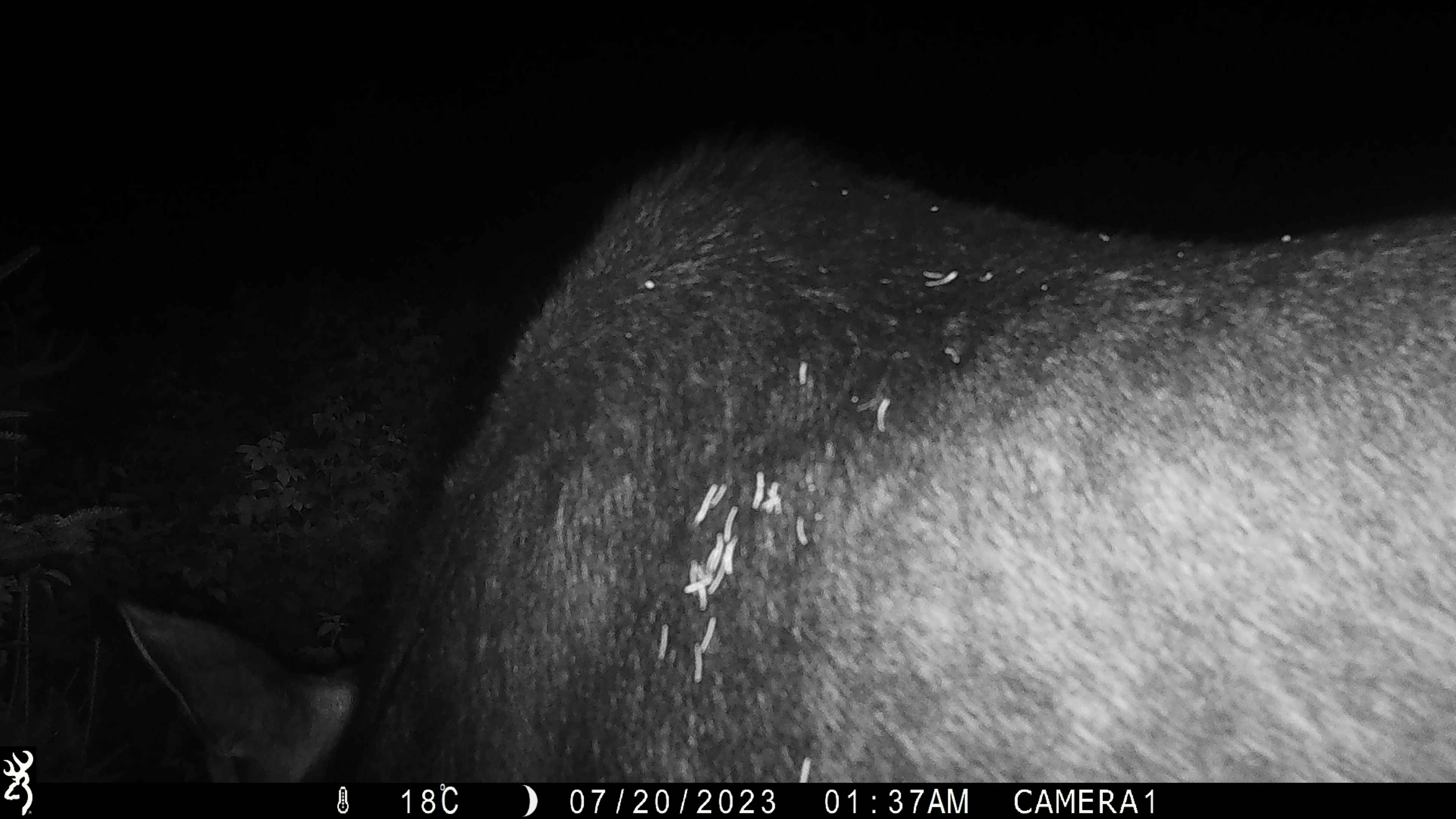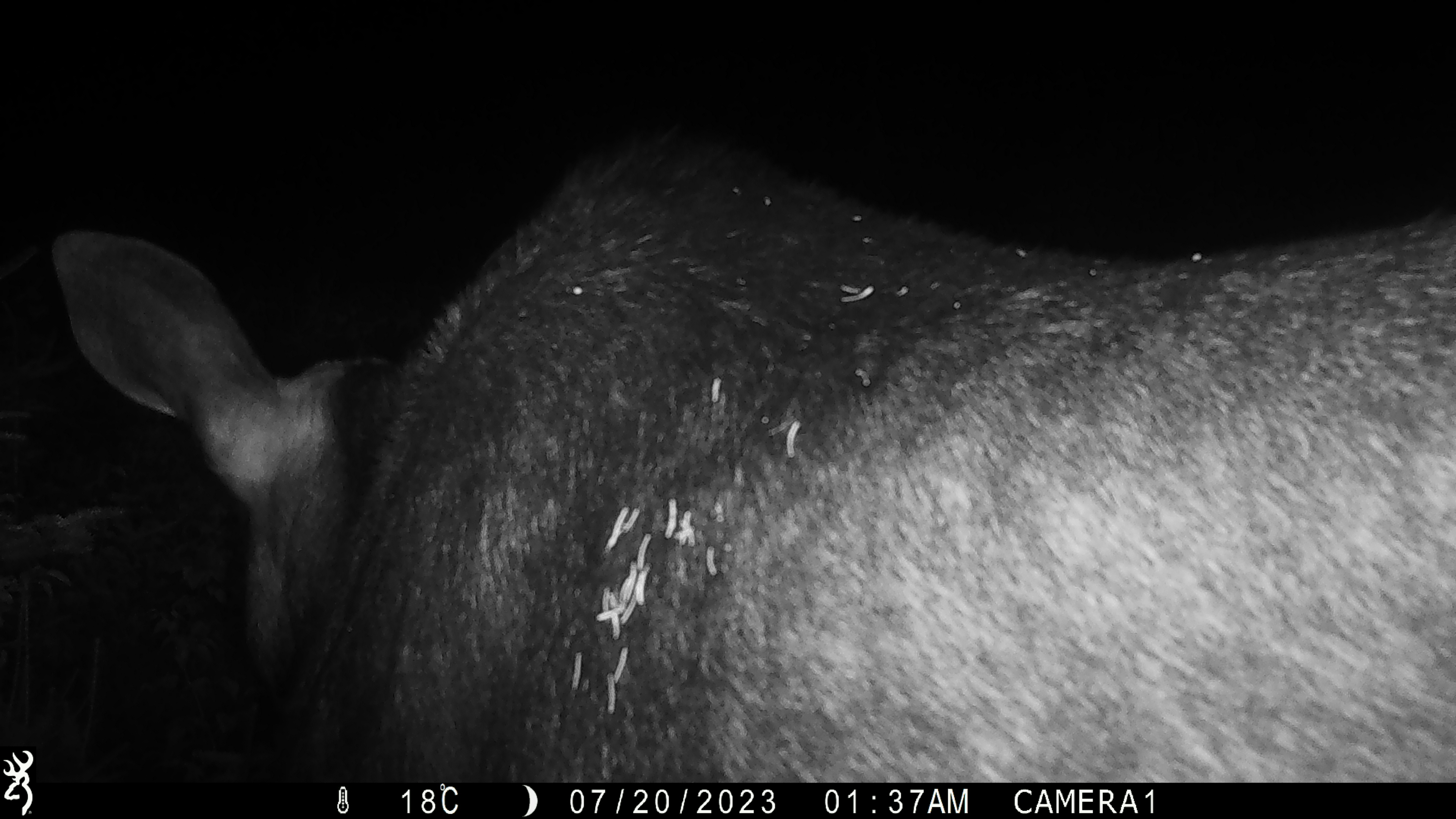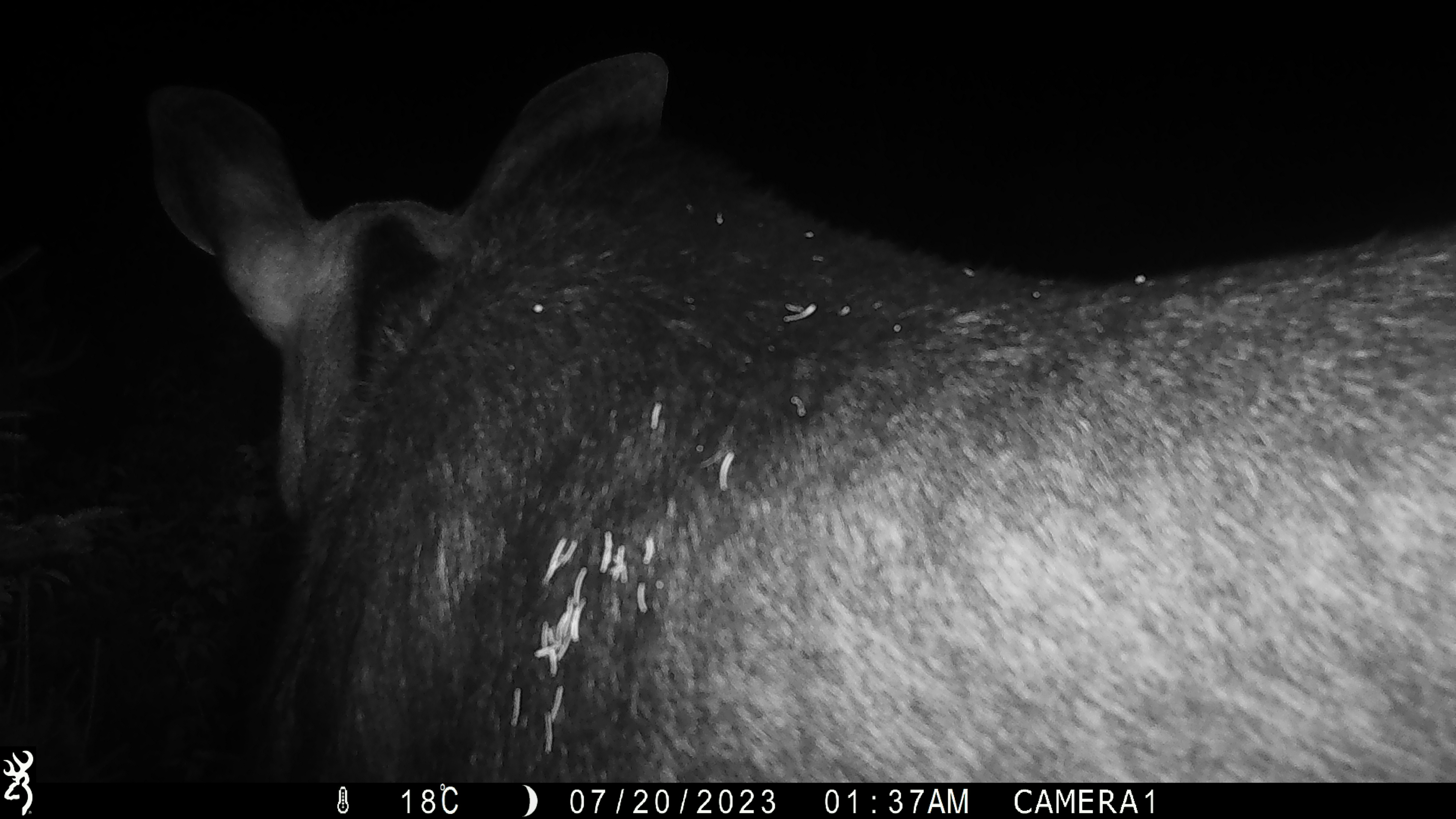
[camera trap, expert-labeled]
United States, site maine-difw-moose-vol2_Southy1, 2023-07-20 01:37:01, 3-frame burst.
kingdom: Animalia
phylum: Chordata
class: Mammalia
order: Artiodactyla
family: Cervidae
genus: Alces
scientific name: Alces alces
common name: moose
Moose (Alces alces).